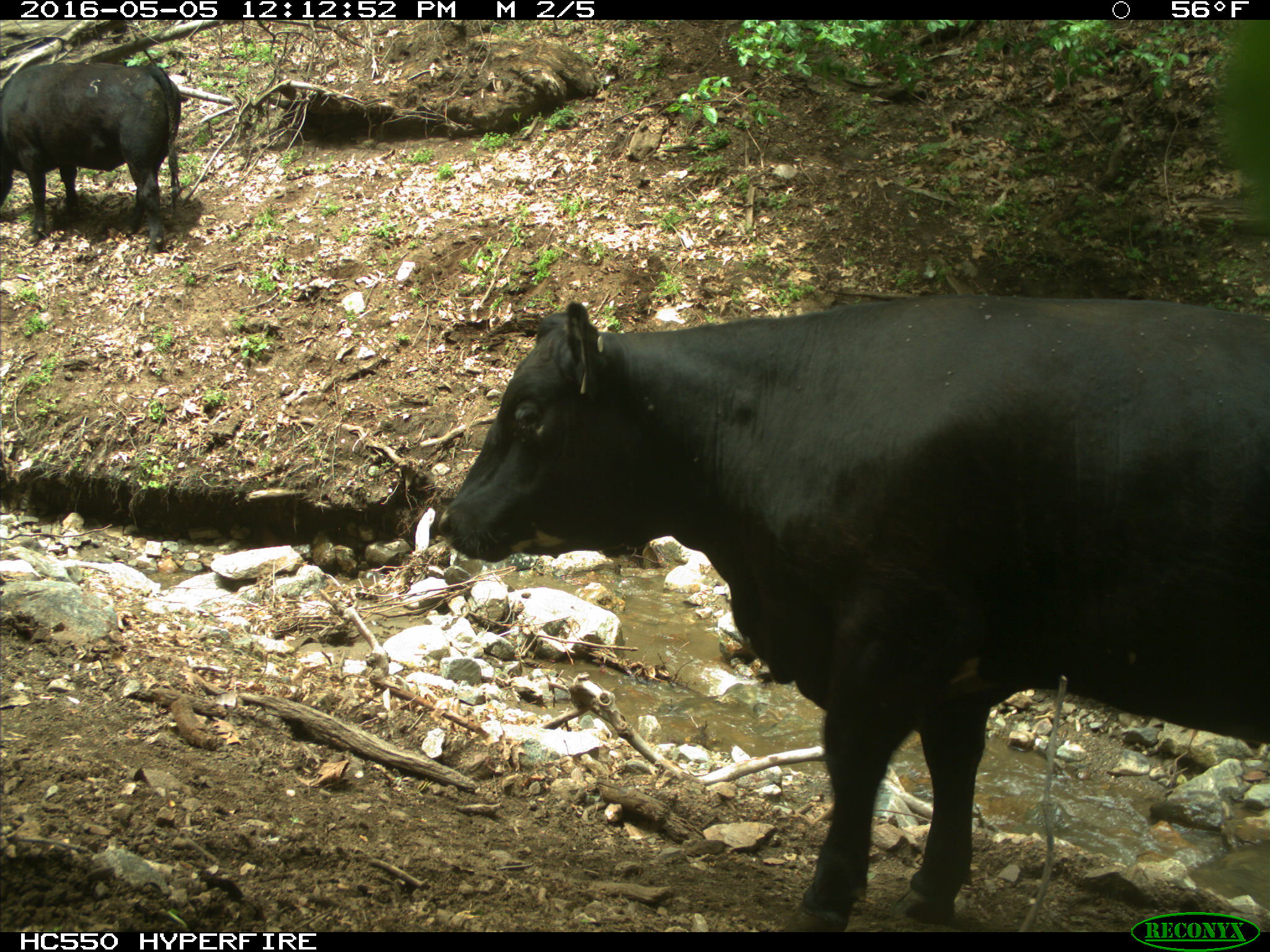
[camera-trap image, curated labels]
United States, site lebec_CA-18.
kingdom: Animalia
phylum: Chordata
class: Mammalia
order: Artiodactyla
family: Bovidae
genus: Bos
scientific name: Bos taurus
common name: domestic cow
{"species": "Bos taurus (domestic cow)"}